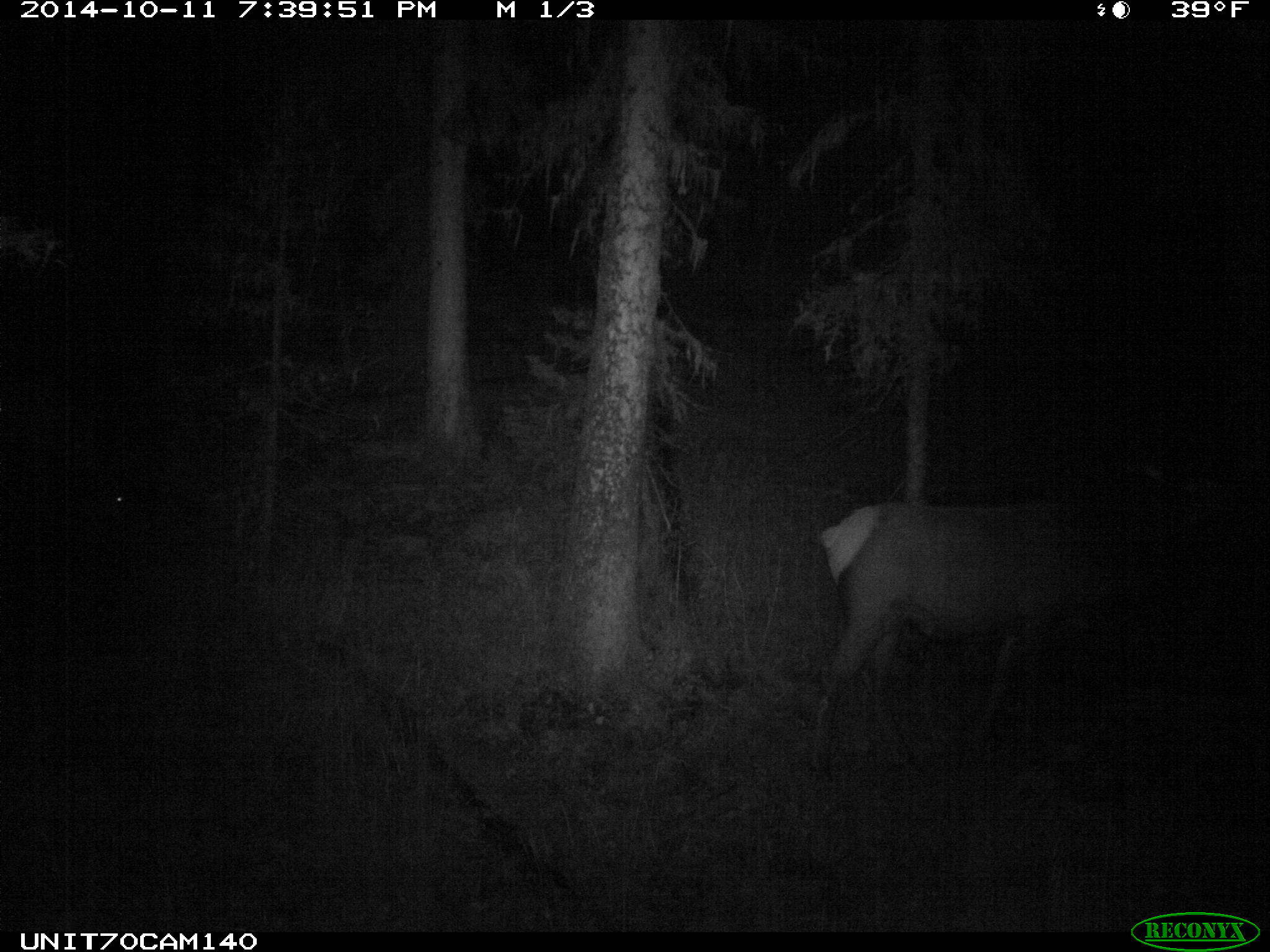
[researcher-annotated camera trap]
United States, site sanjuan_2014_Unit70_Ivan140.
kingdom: Animalia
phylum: Chordata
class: Mammalia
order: Artiodactyla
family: Cervidae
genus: Cervus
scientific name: Cervus elaphus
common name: red deer